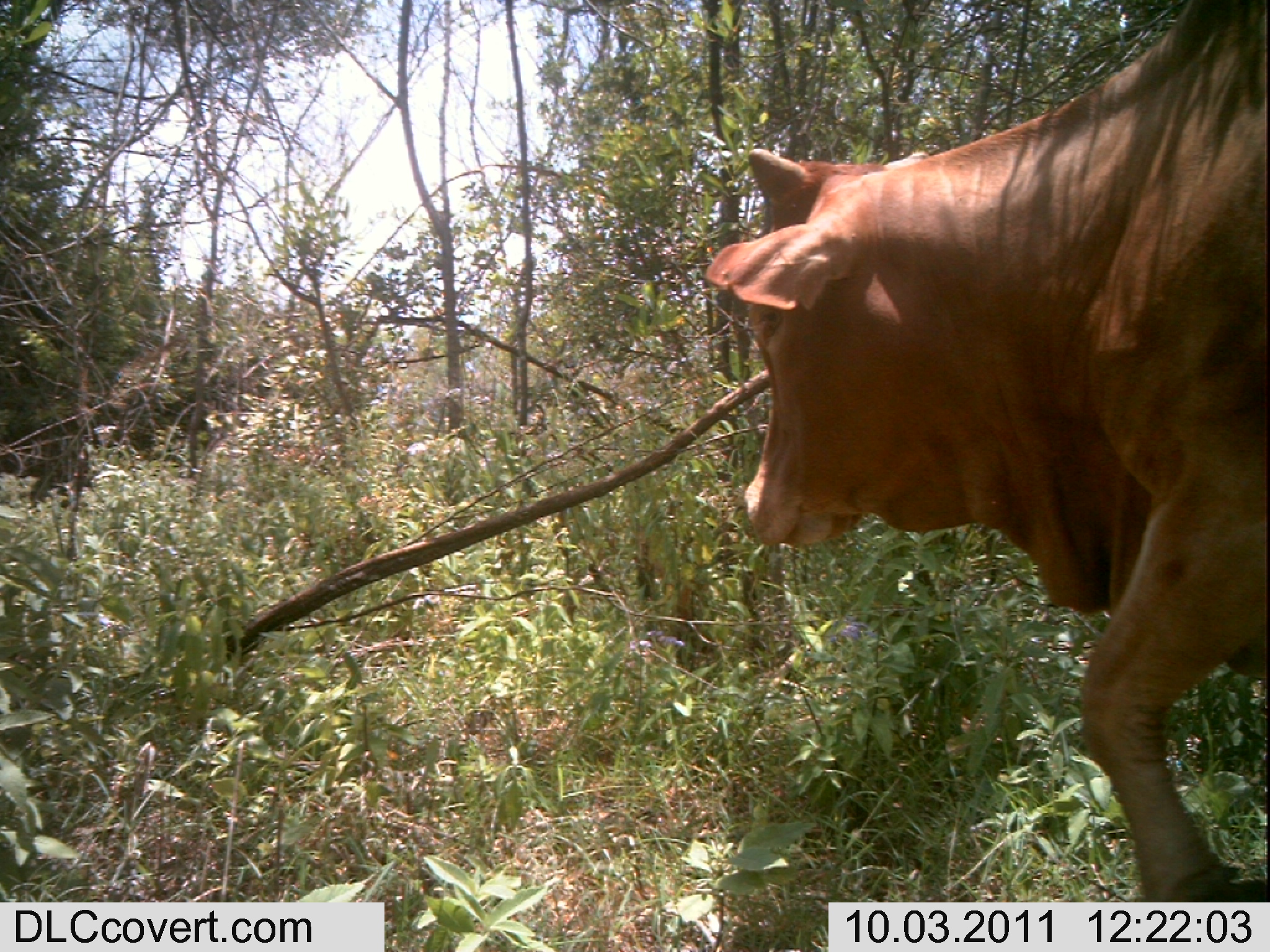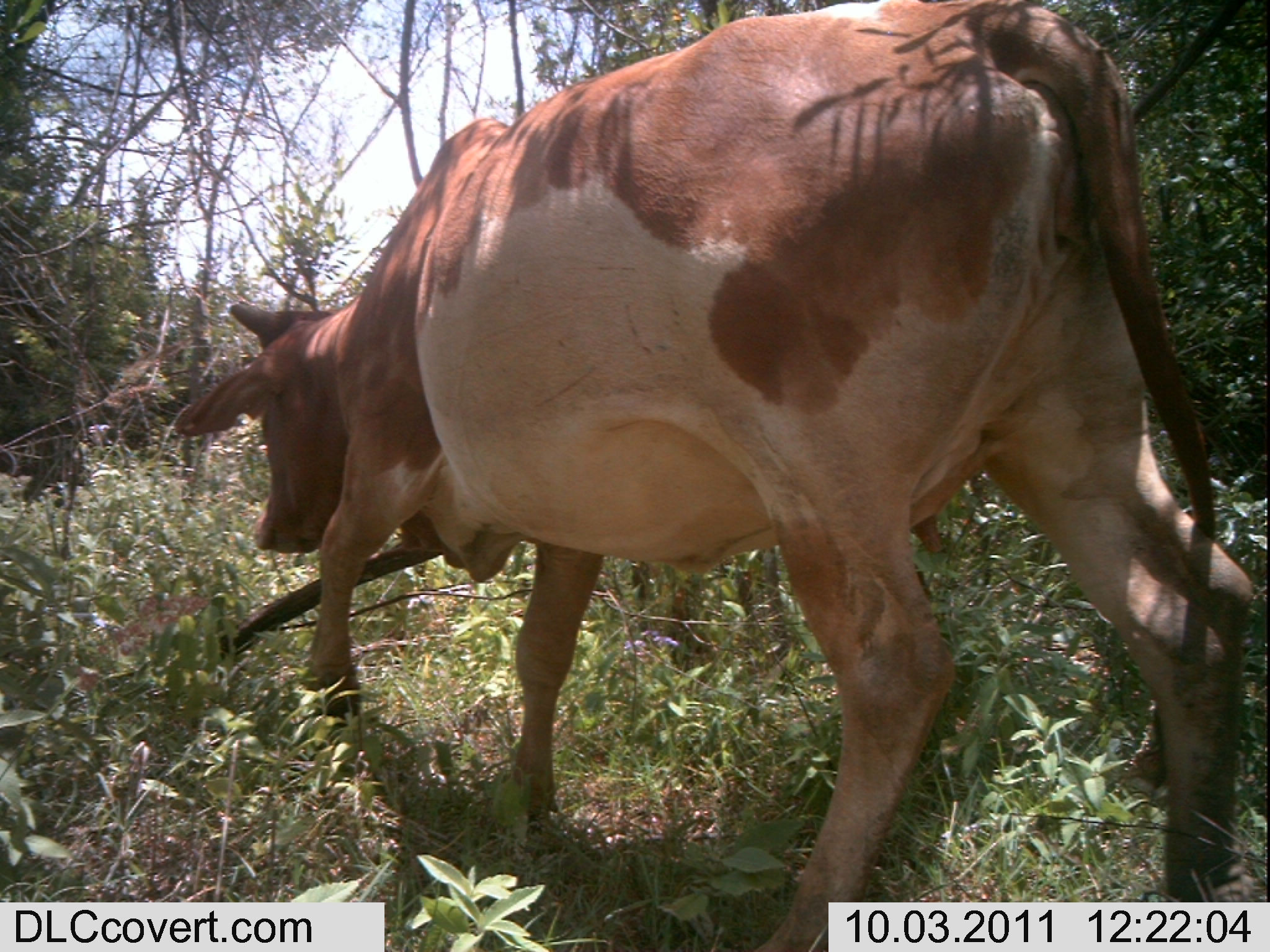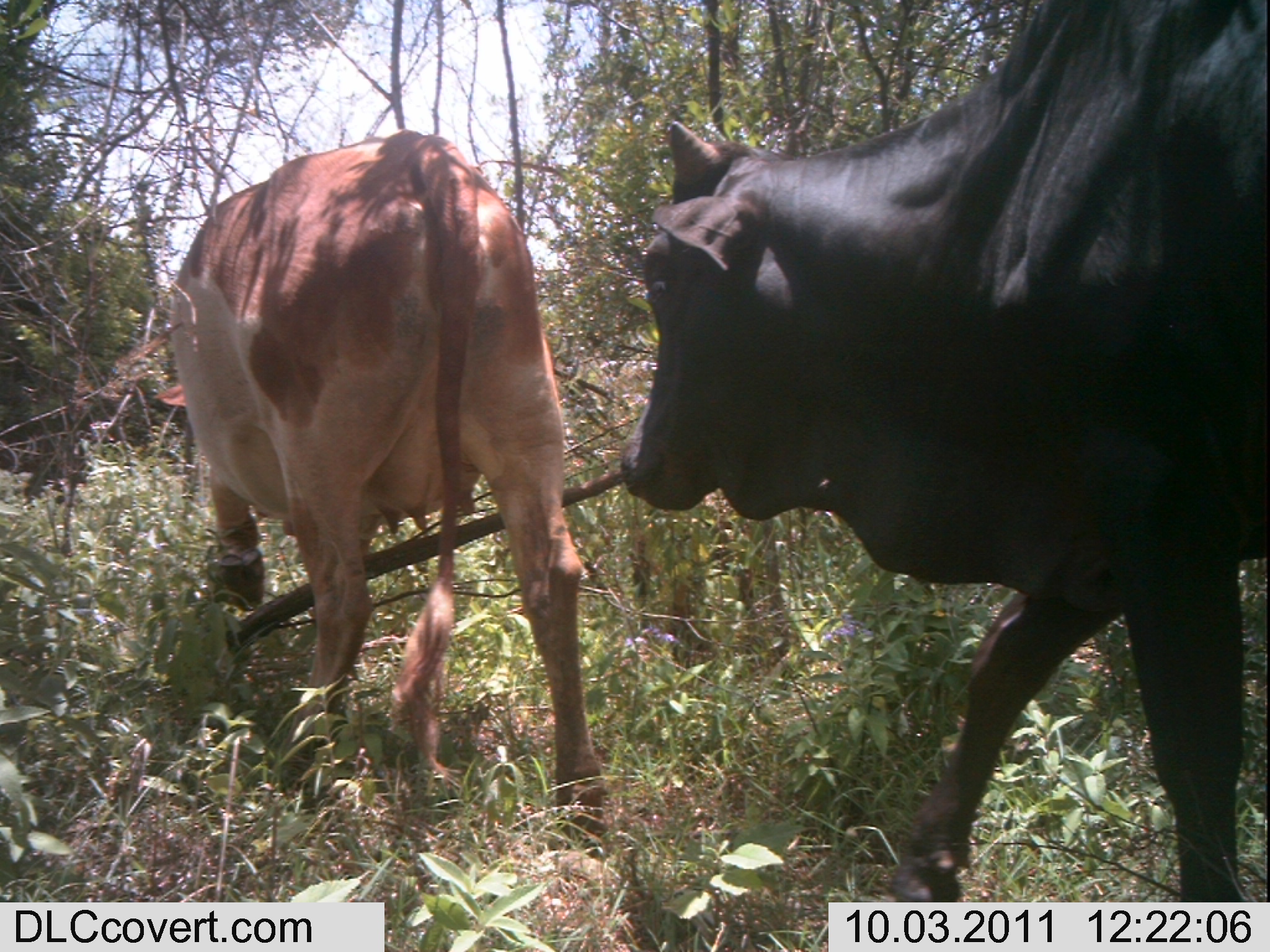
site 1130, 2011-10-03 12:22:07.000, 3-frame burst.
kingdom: Animalia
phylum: Chordata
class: Mammalia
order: Artiodactyla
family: Bovidae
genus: Bos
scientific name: Bos taurus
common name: domestic cattle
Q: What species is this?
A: Bos taurus (domestic cattle).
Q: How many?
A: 1.